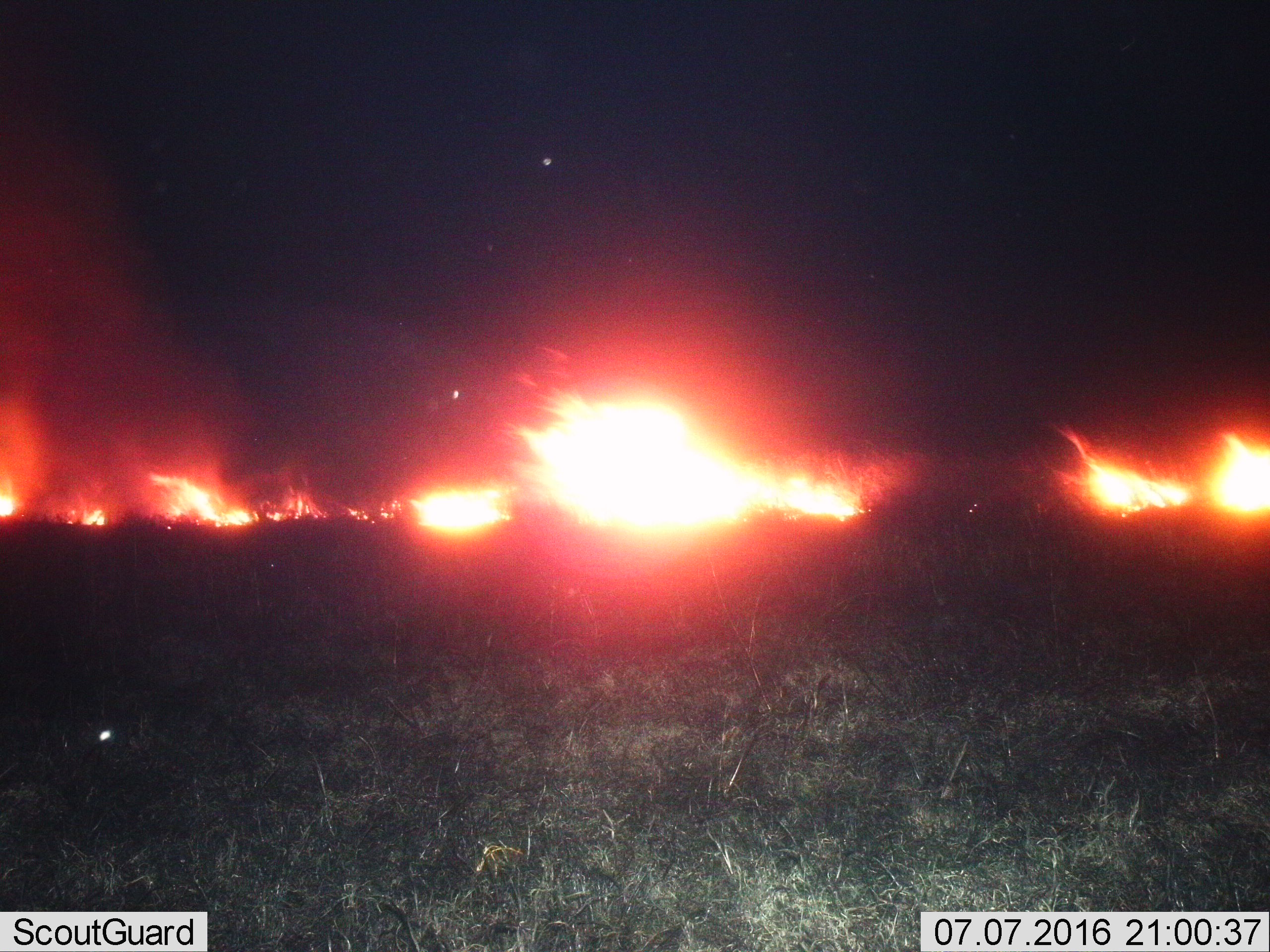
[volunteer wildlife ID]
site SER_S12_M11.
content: unidentified animal